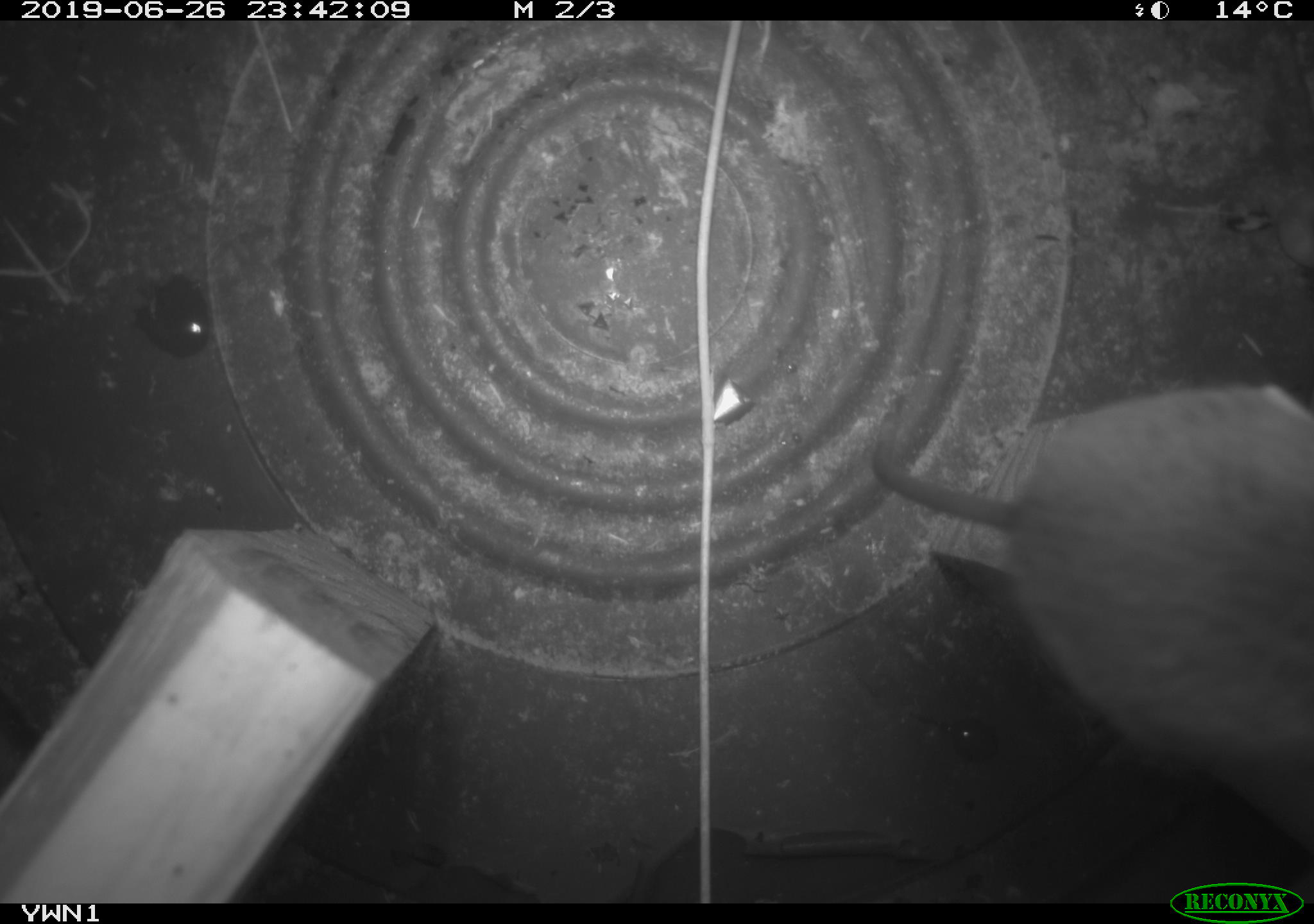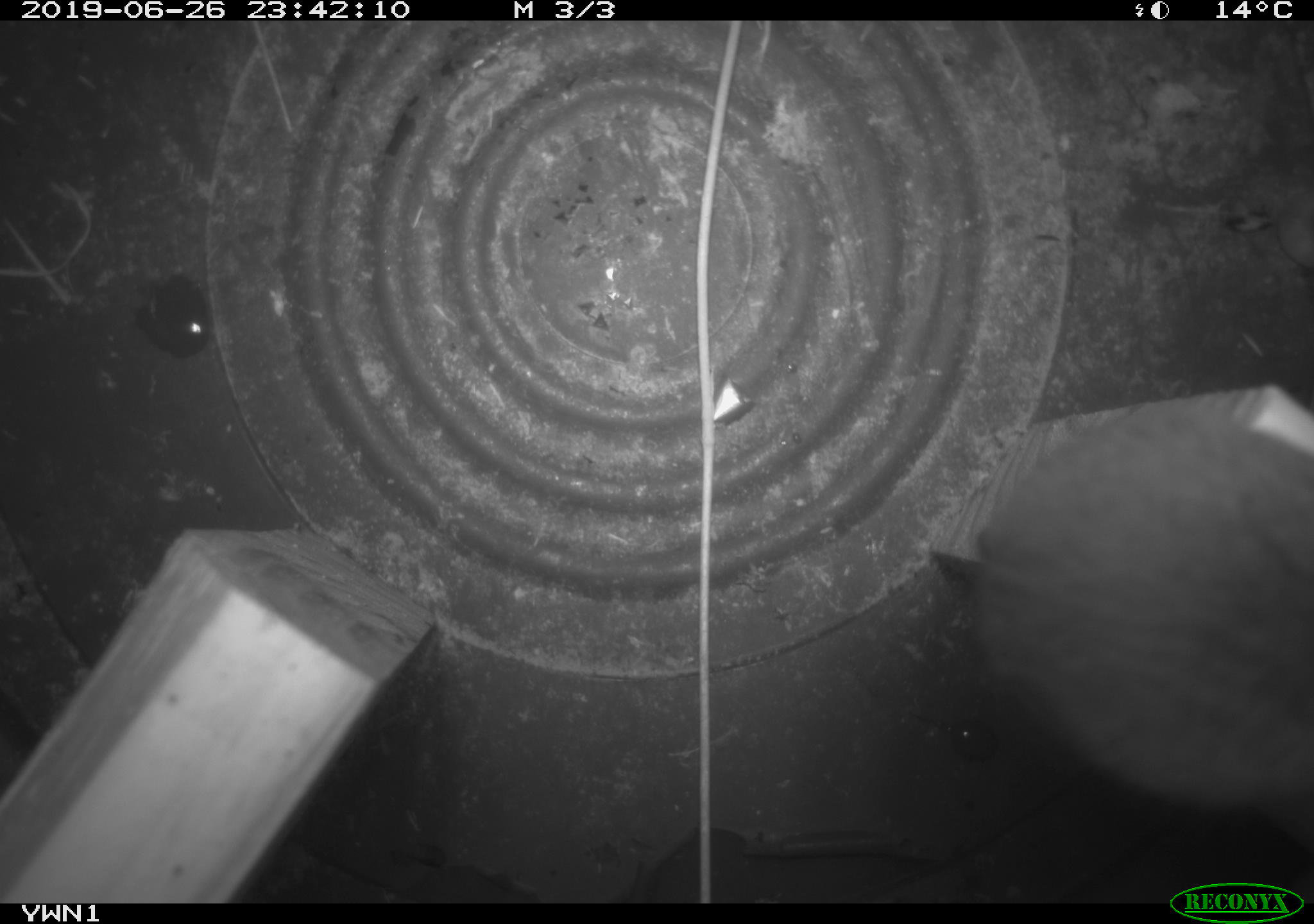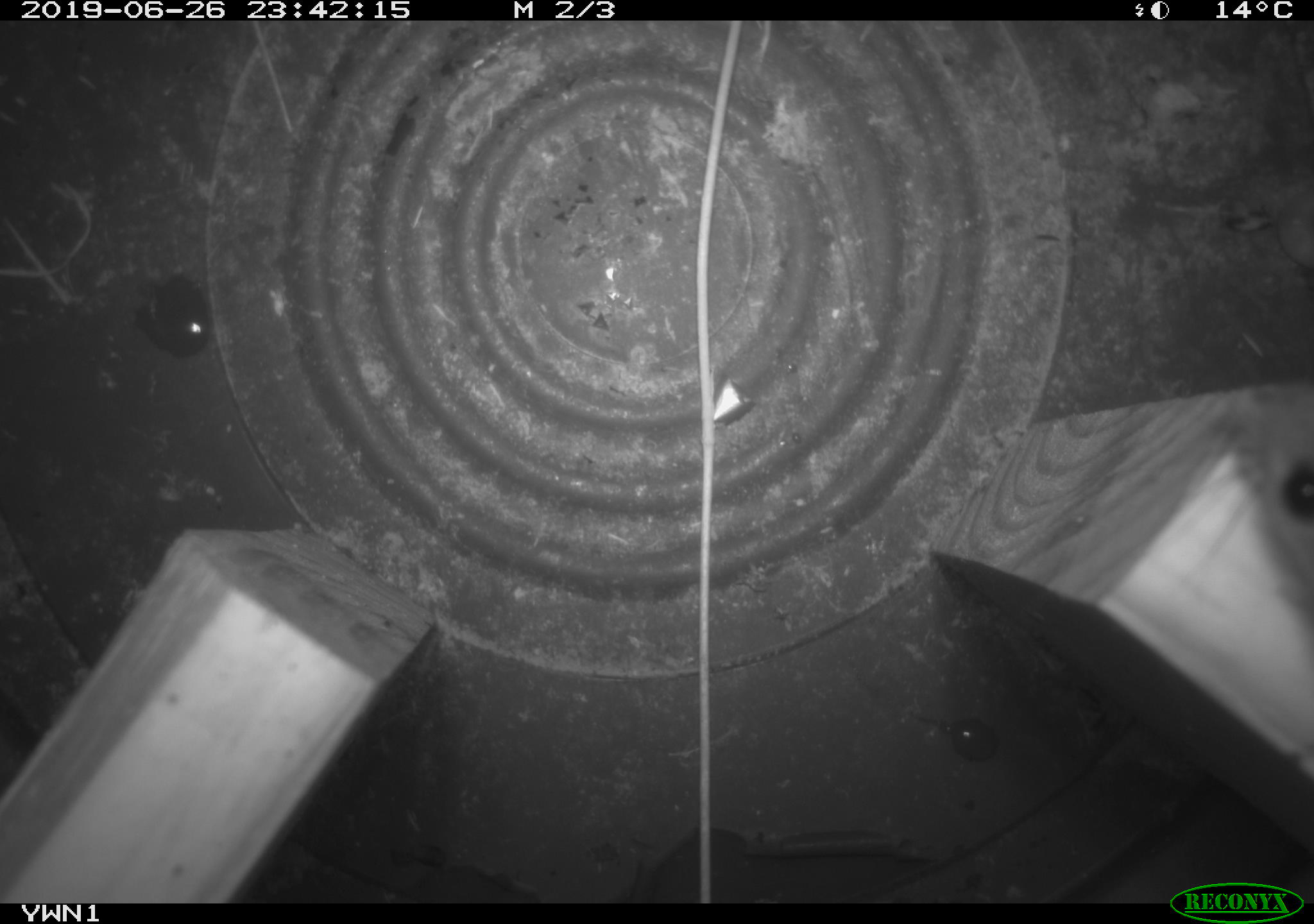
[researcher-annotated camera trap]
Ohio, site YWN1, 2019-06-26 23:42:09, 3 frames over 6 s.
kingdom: Animalia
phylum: Chordata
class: Mammalia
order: Rodentia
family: Cricetidae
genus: Peromyscus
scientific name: Peromyscus leucopus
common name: white-footed mouse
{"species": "white-footed mouse (Peromyscus leucopus)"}